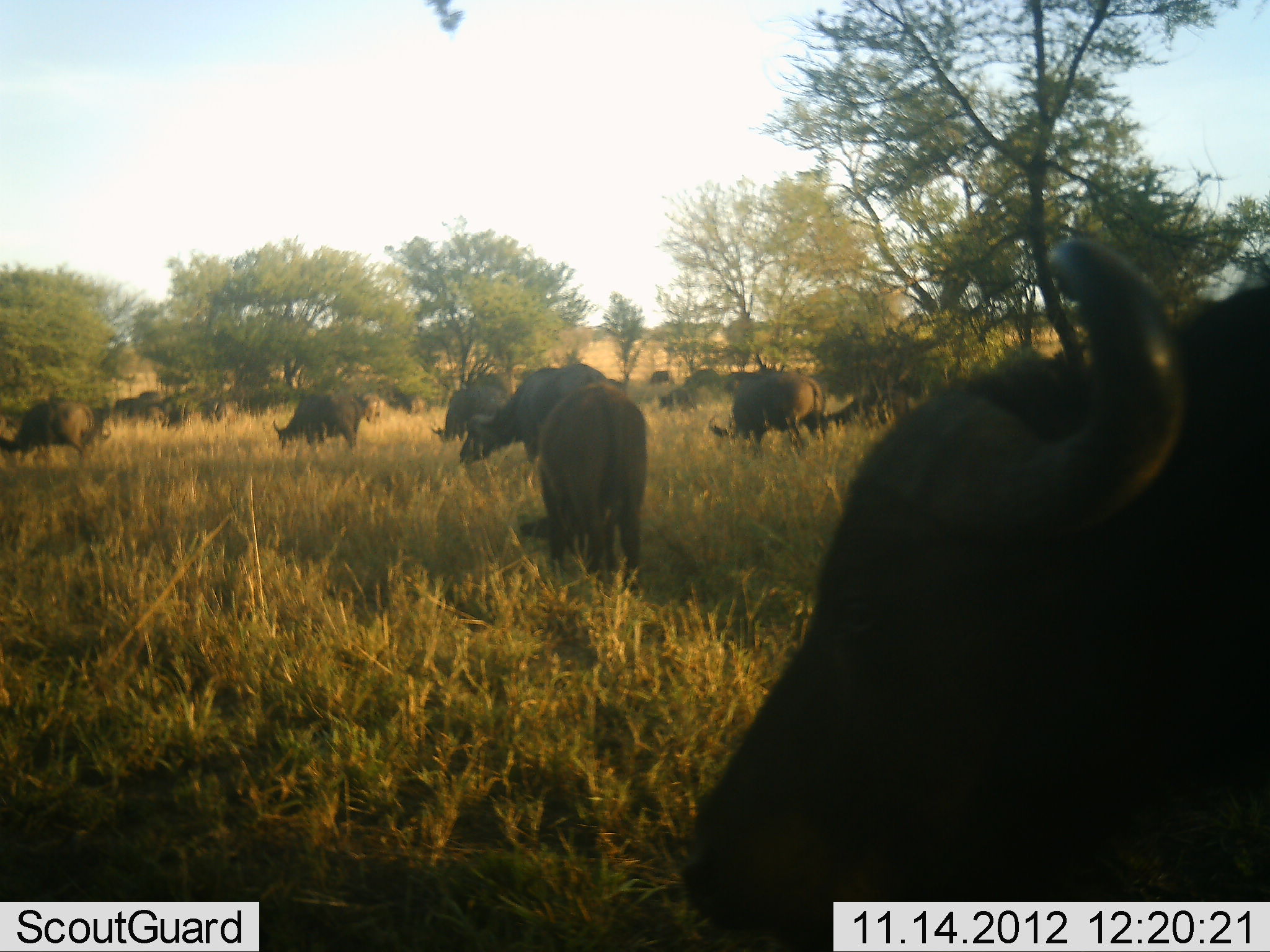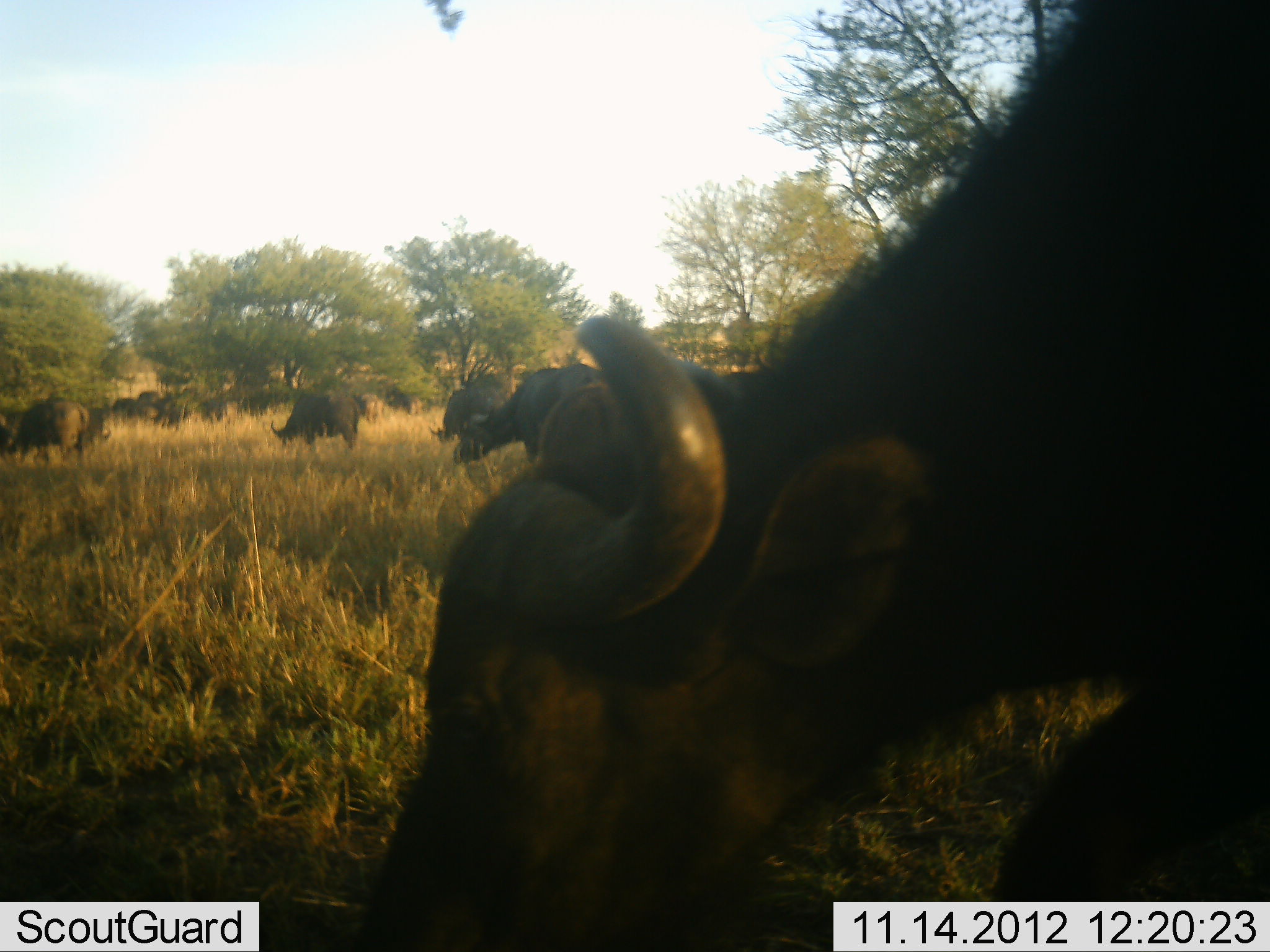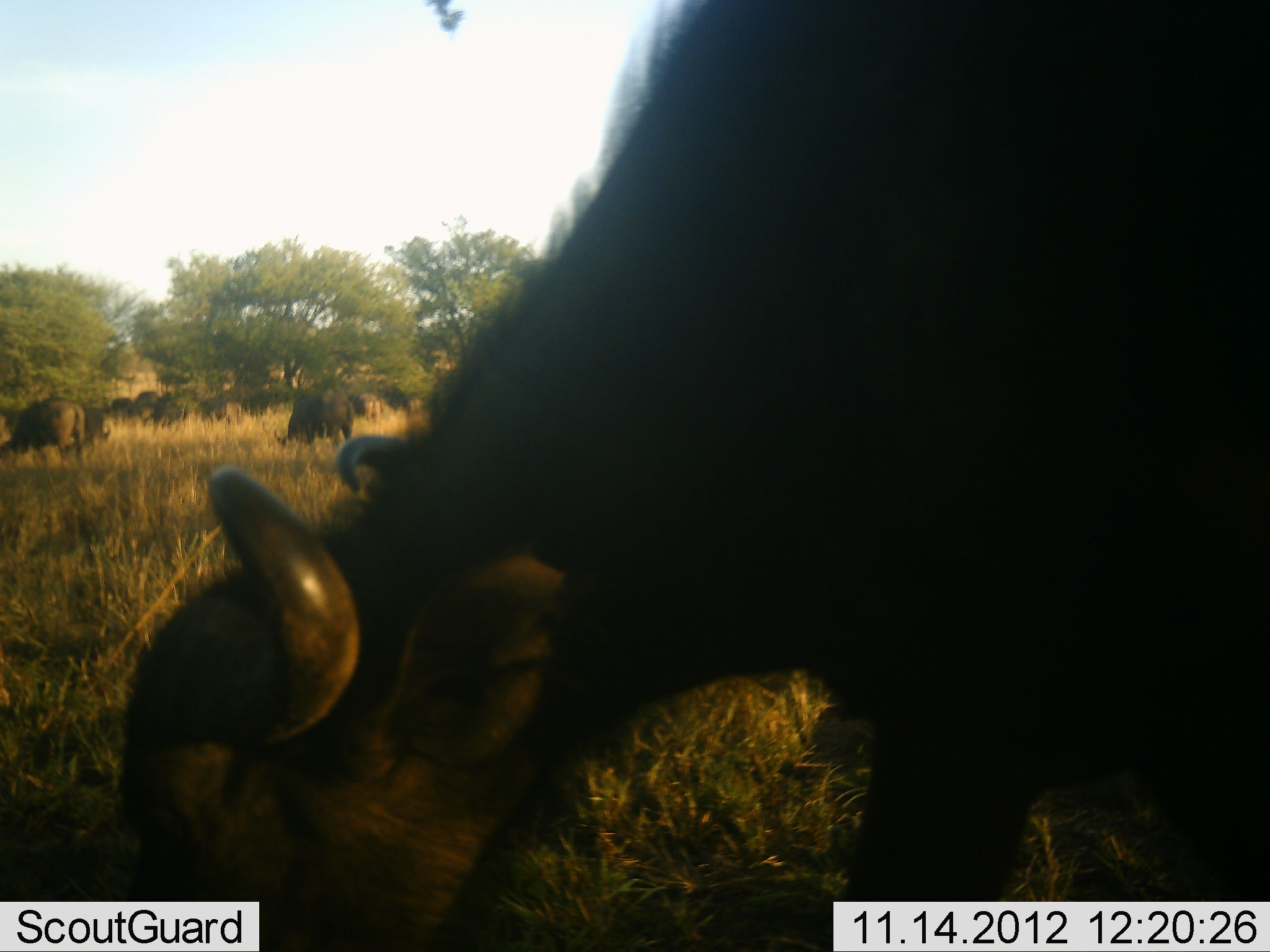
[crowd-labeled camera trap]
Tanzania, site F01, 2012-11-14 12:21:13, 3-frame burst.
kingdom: Animalia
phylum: Chordata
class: Mammalia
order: Artiodactyla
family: Bovidae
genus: Syncerus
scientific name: Syncerus caffer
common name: cape buffalo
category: buffalo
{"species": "buffalo (cape buffalo) (Syncerus caffer)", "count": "11-50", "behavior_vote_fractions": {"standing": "40%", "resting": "10%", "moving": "60%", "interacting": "0%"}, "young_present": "0%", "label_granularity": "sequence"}